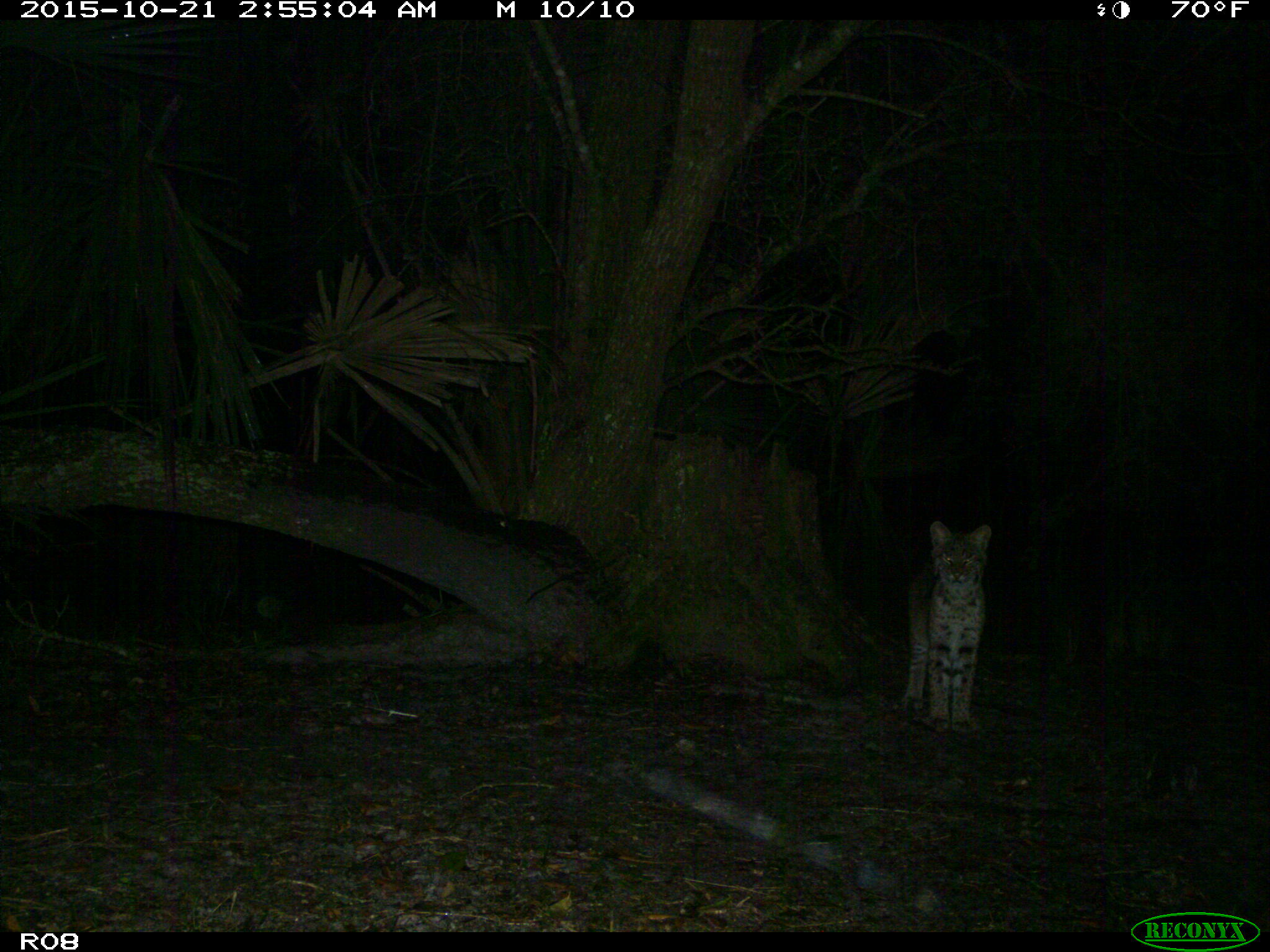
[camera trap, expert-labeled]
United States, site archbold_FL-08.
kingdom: Animalia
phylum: Chordata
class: Mammalia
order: Carnivora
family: Felidae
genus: Lynx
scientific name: Lynx rufus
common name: bobcat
Lynx rufus (bobcat).